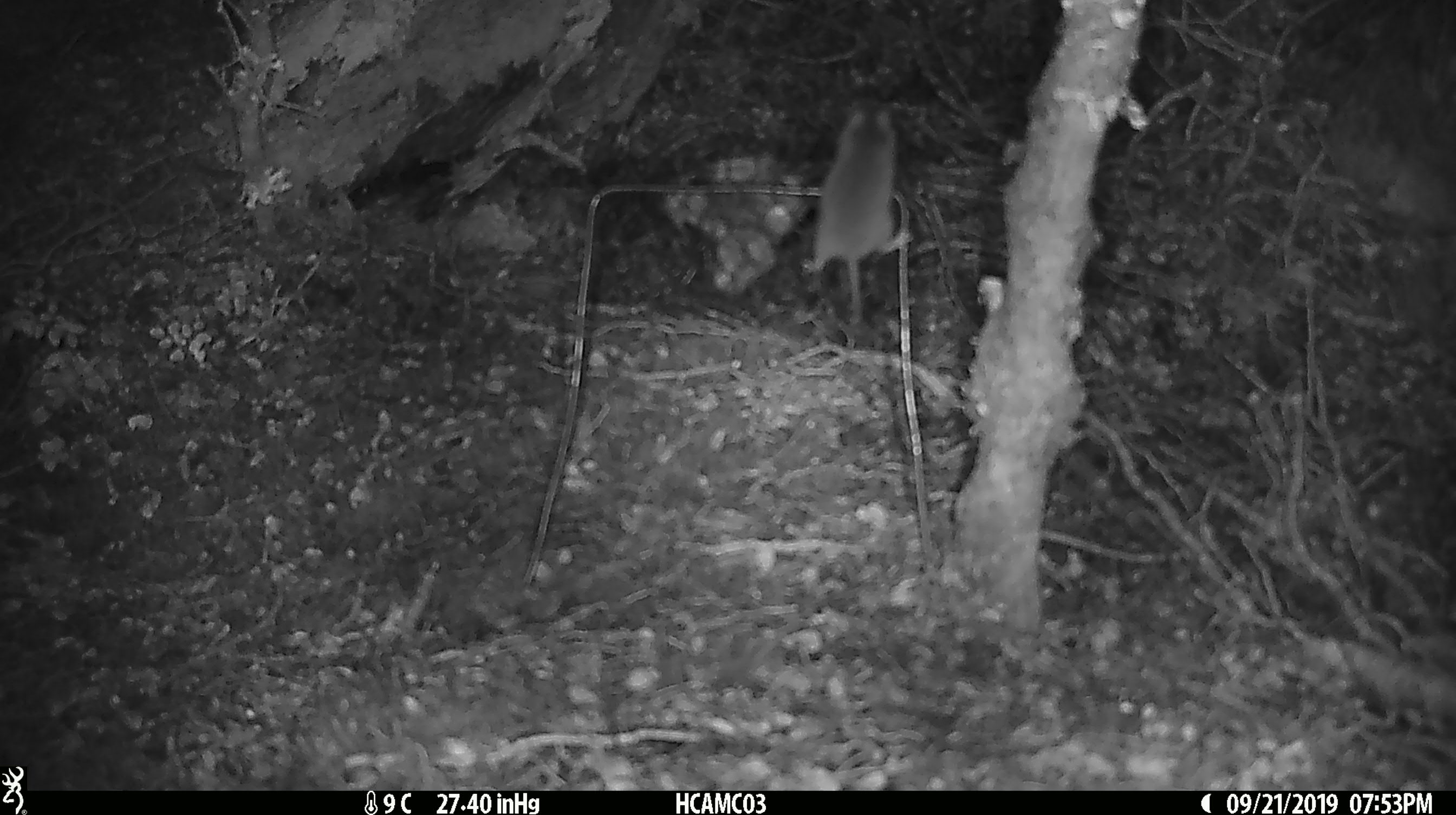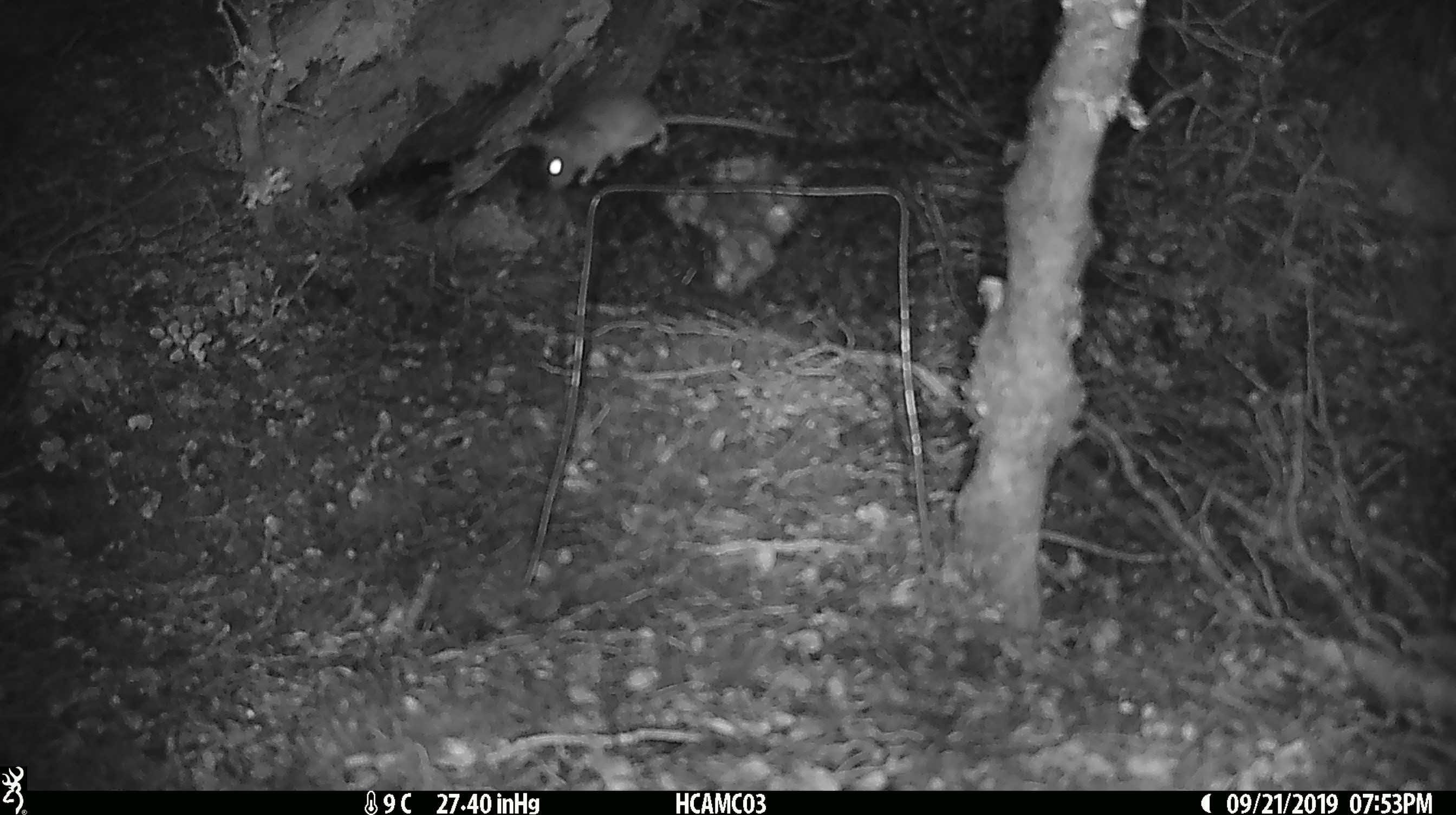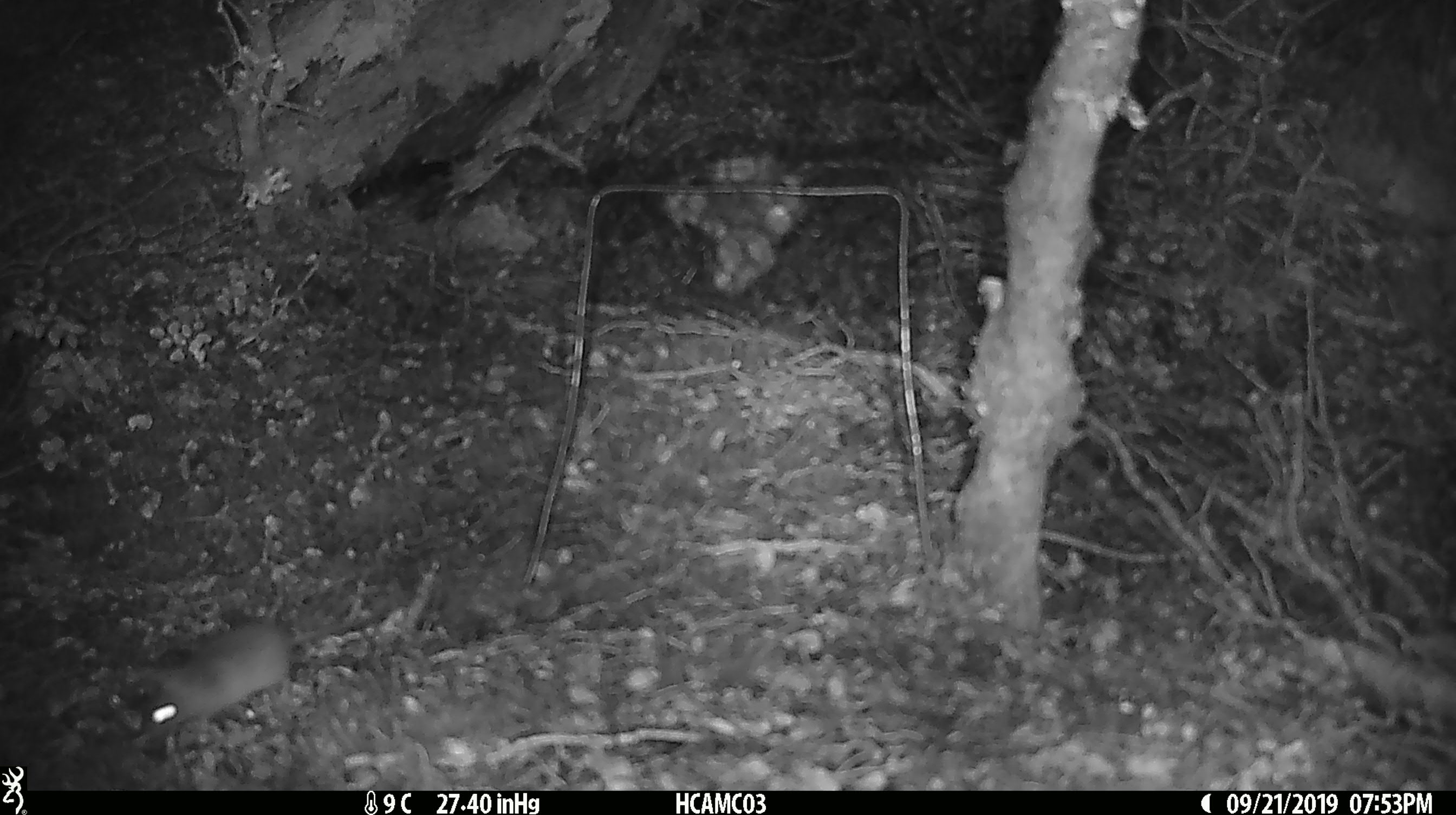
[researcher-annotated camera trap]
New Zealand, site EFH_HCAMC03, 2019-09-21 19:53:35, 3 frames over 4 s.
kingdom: Animalia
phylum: Chordata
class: Mammalia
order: Rodentia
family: Muridae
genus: Mus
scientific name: Mus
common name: mouse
Mouse (Mus).